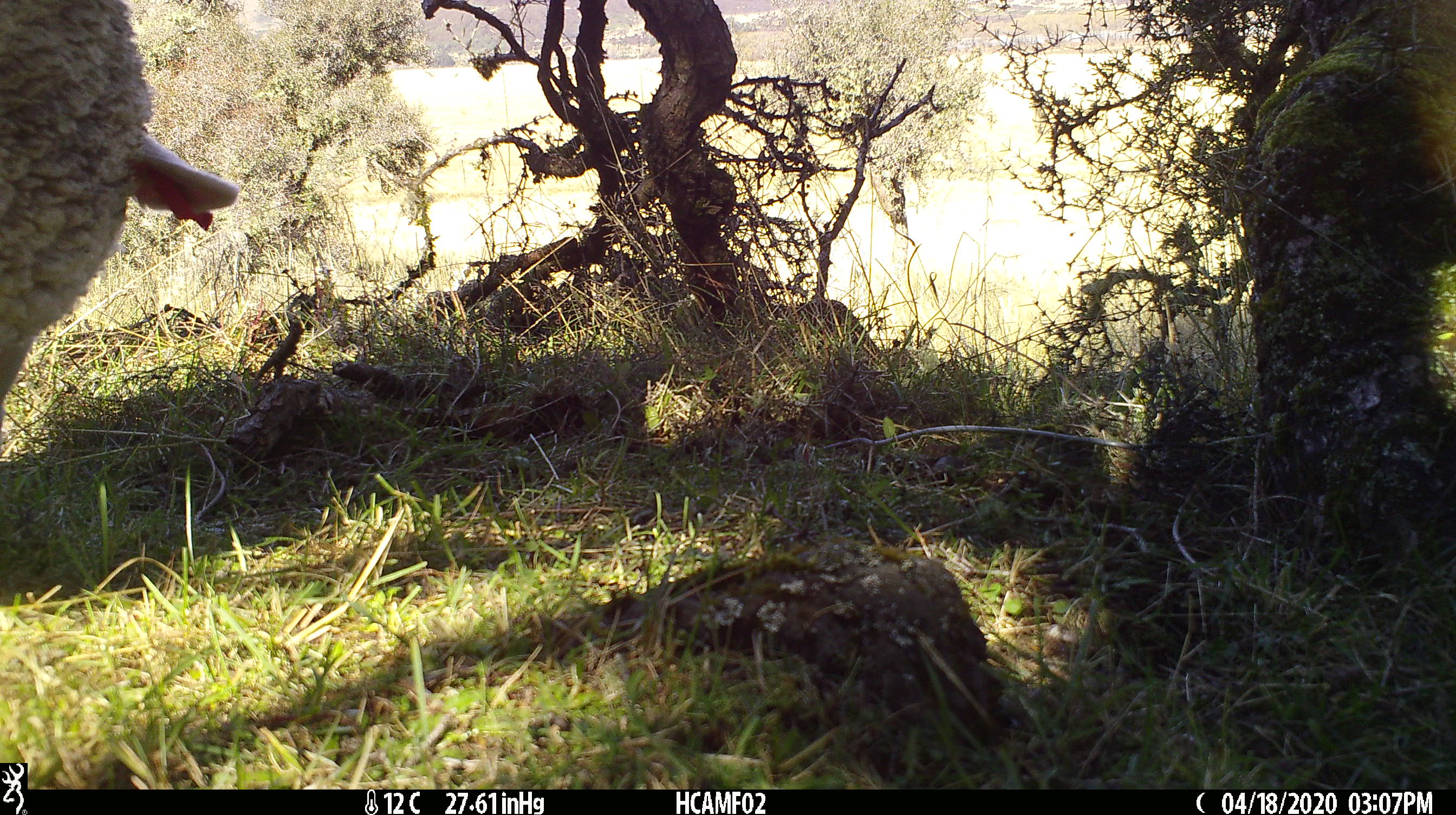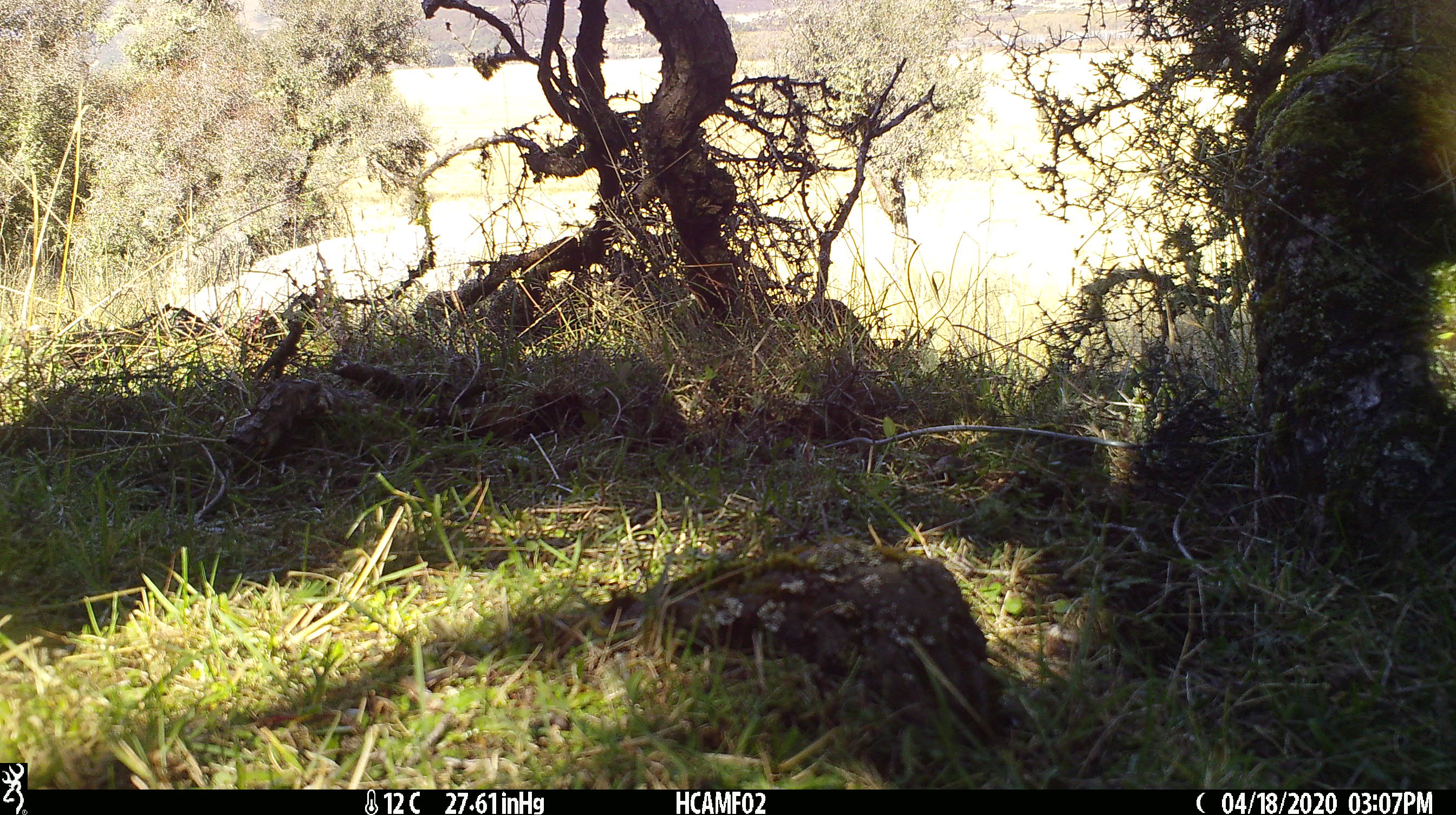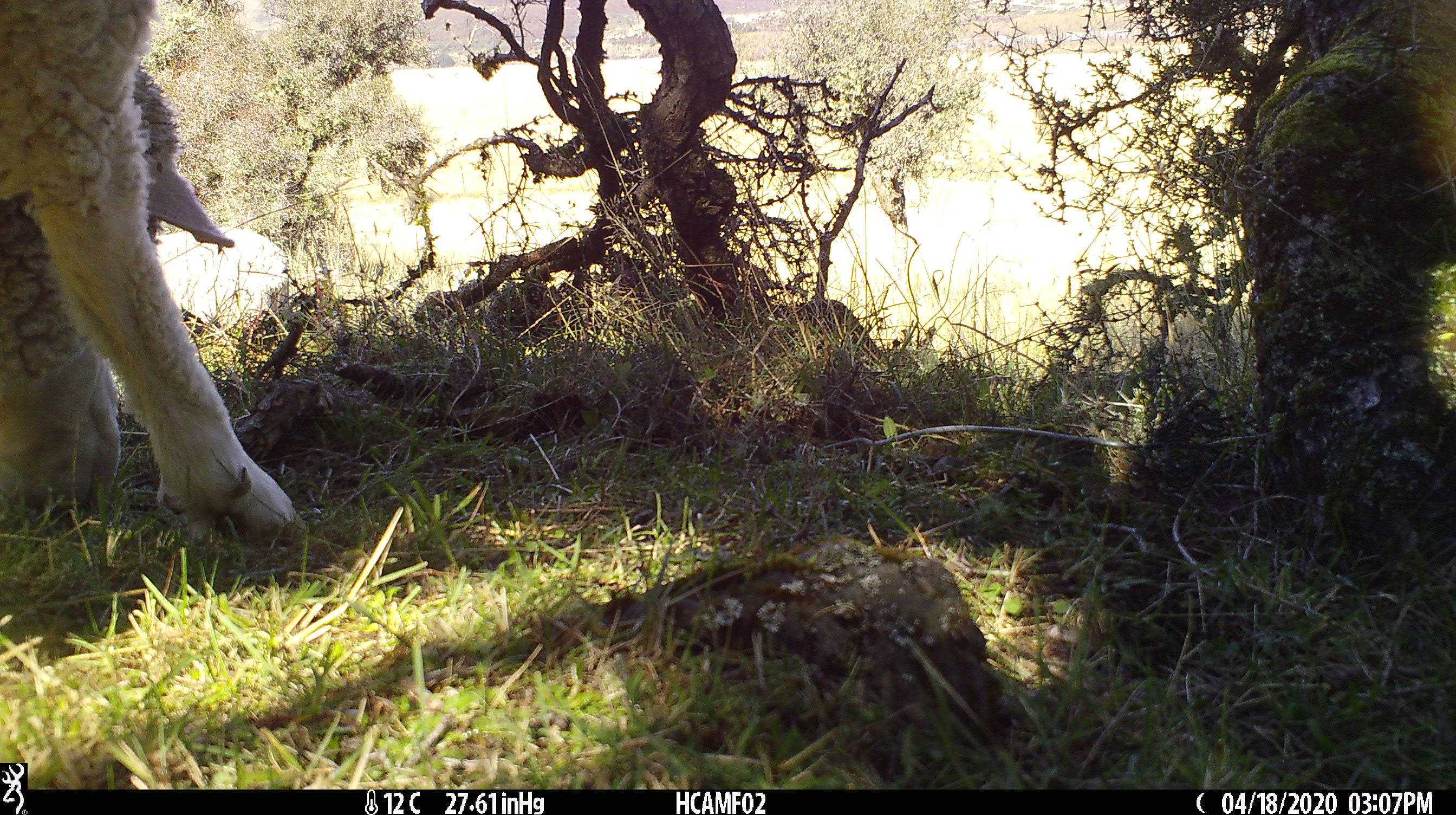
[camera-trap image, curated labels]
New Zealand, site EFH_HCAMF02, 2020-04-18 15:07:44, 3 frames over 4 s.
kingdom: Animalia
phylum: Chordata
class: Mammalia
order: Artiodactyla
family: Bovidae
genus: Ovis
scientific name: Ovis aries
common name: domestic sheep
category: sheep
Sheep (domestic sheep) (Ovis aries).